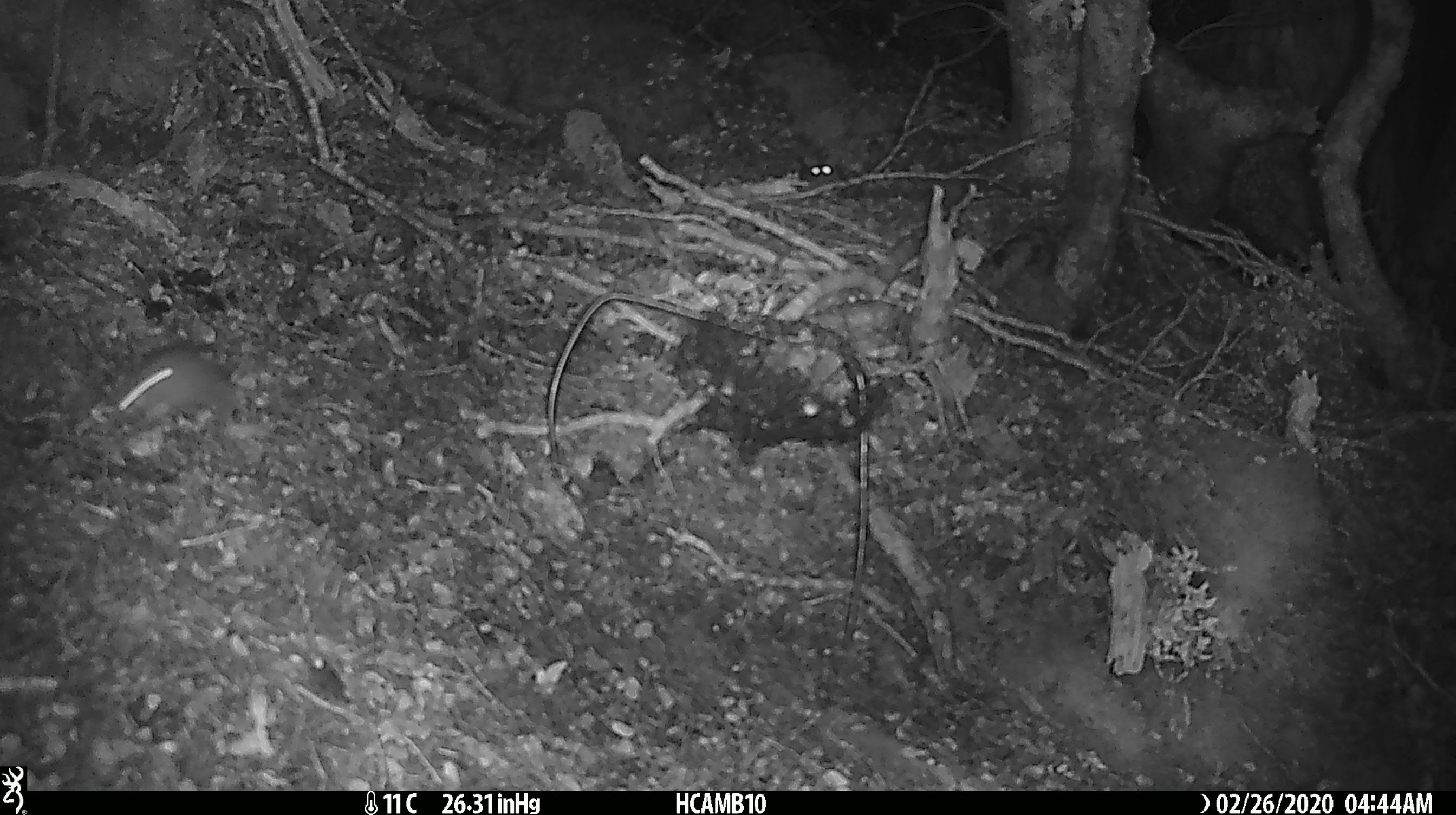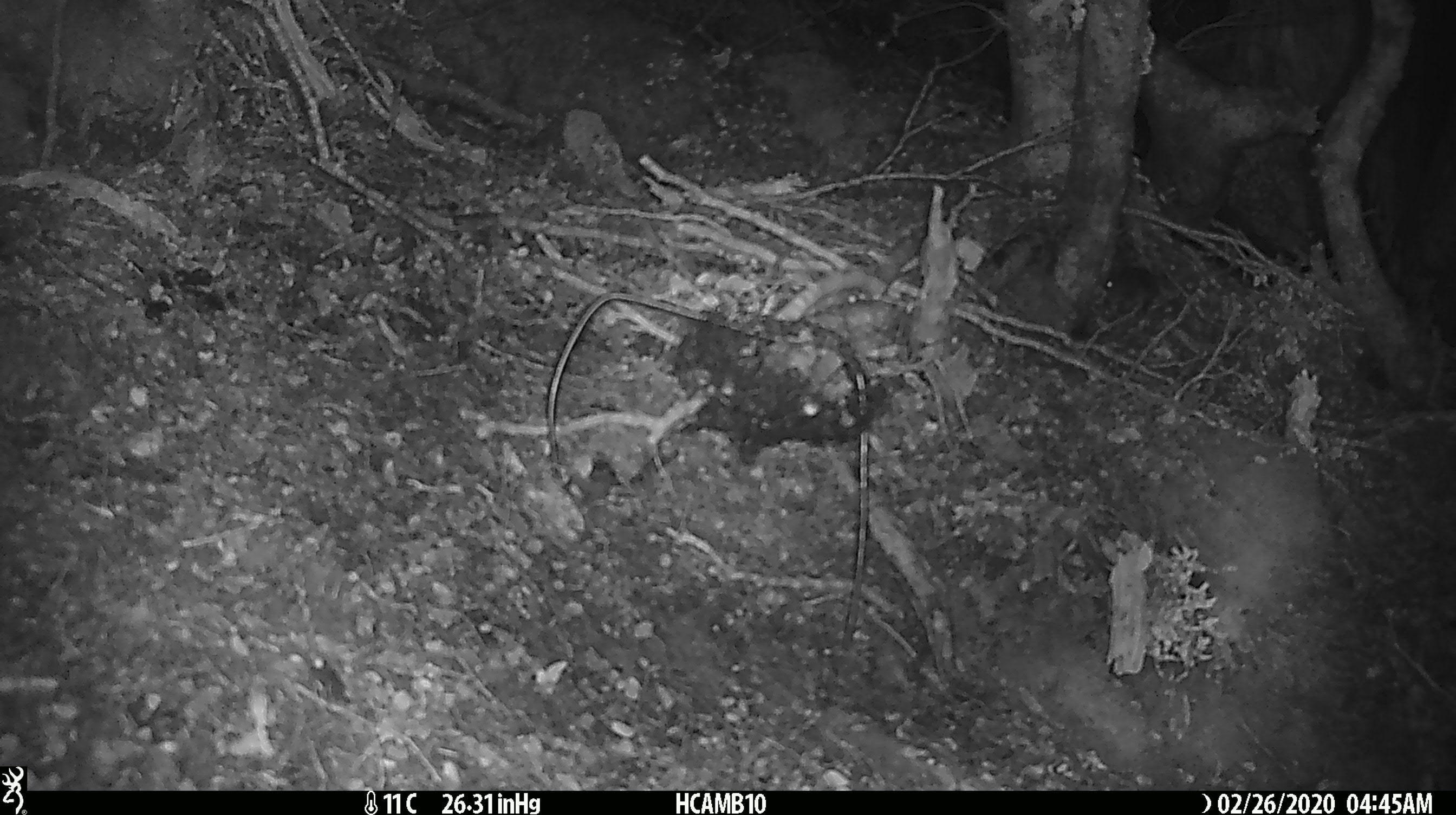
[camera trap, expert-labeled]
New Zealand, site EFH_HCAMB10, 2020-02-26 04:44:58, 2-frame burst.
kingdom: Animalia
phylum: Chordata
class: Mammalia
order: Rodentia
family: Muridae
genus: Mus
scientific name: Mus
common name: mouse